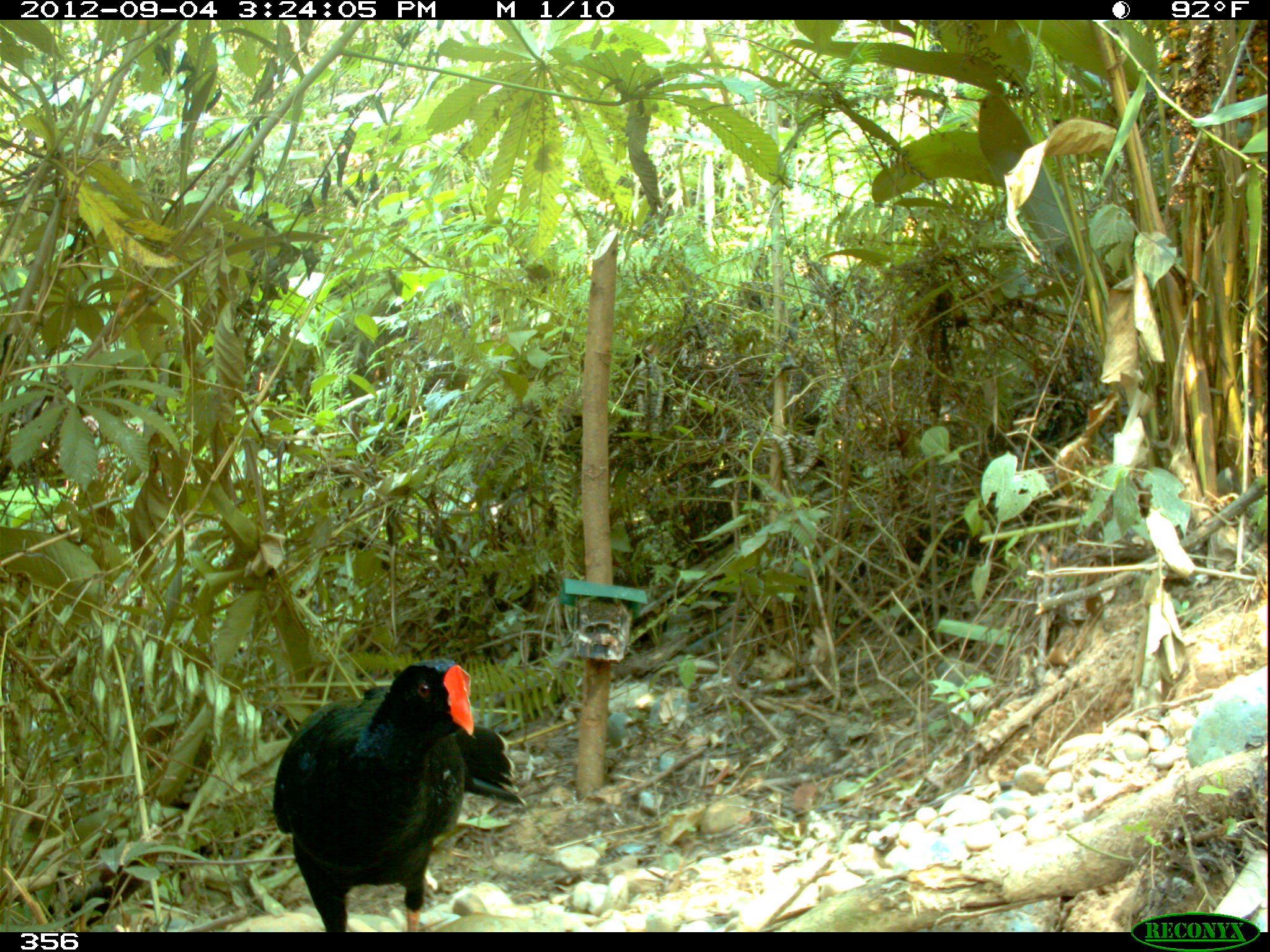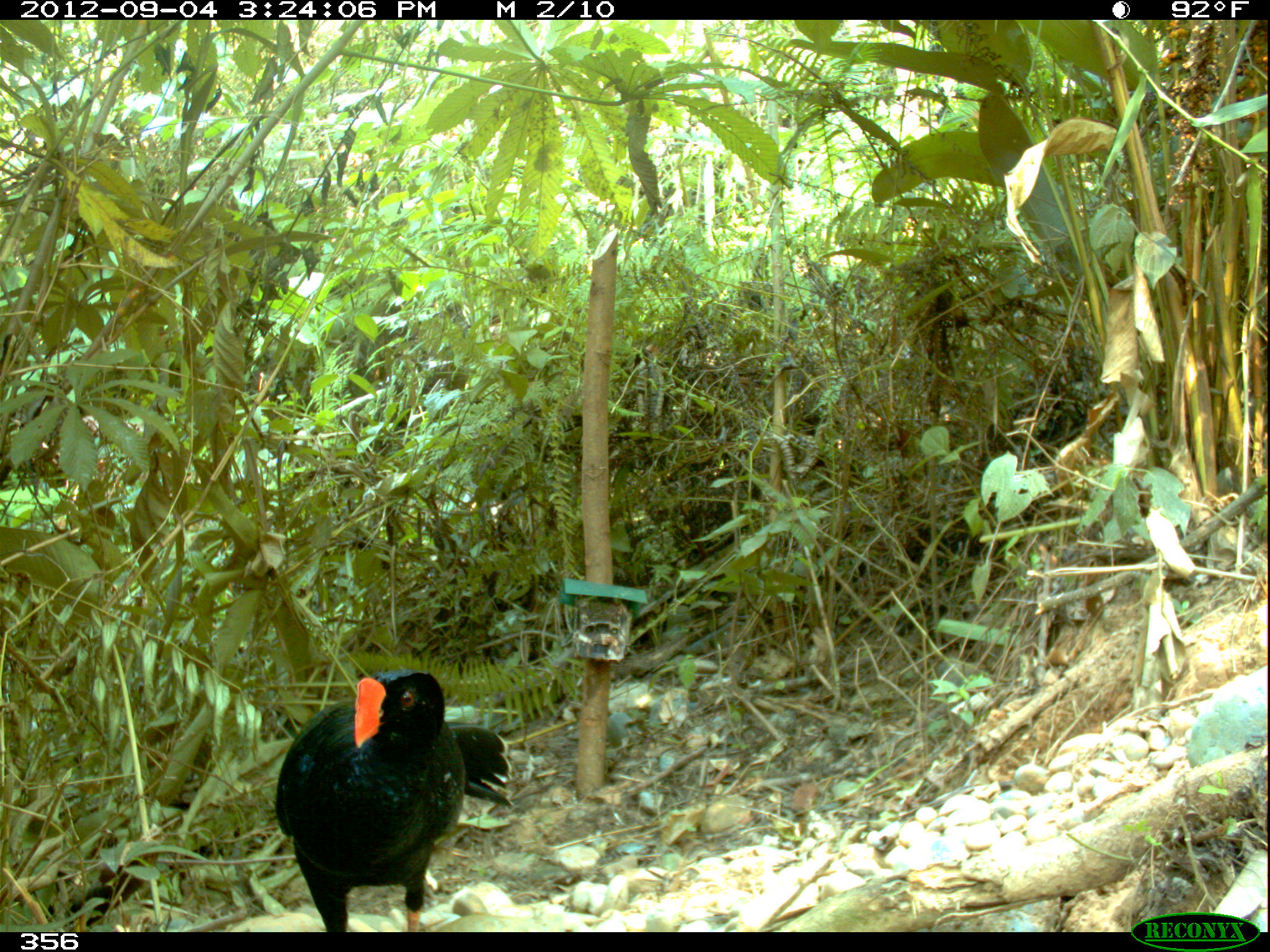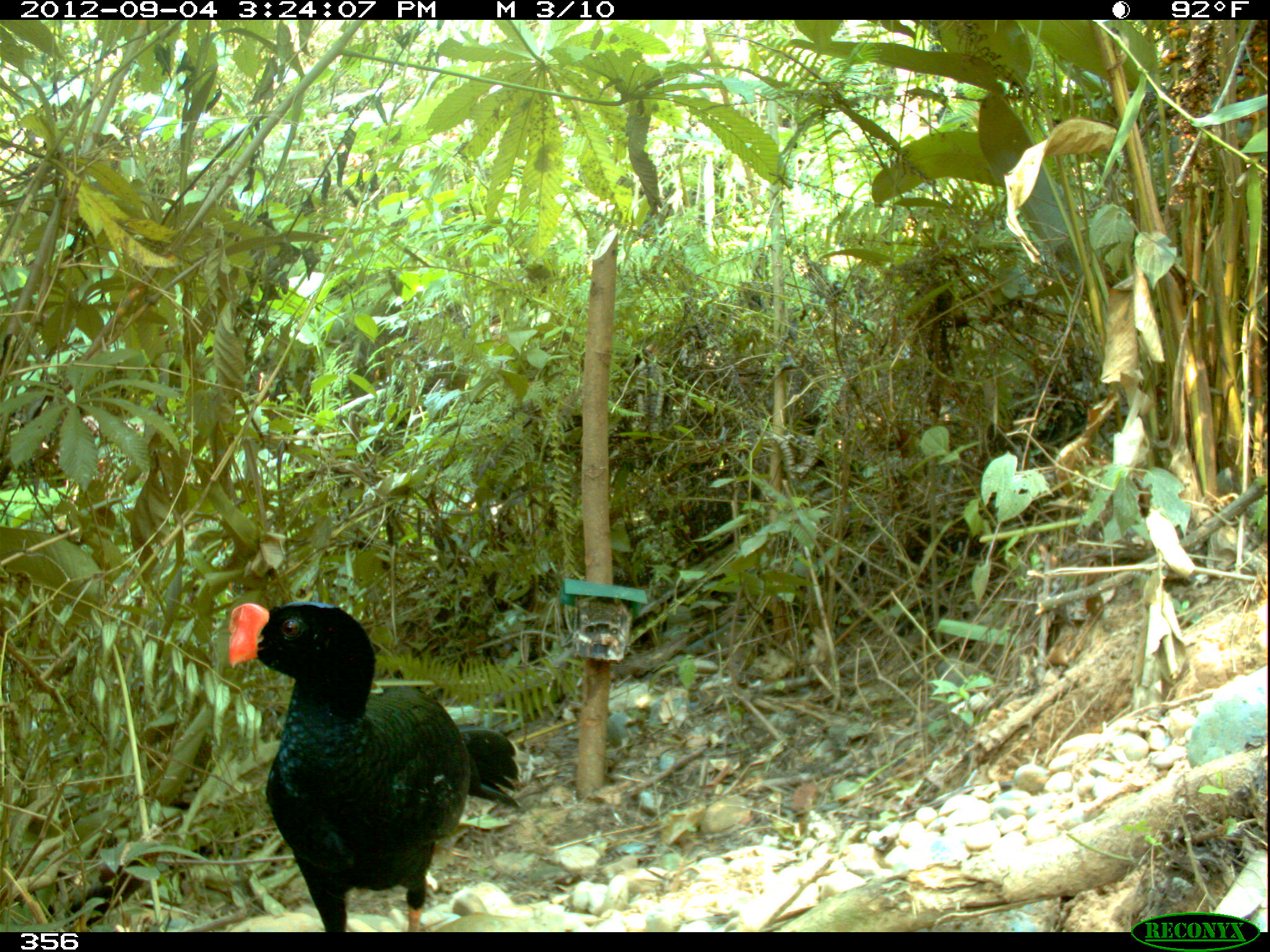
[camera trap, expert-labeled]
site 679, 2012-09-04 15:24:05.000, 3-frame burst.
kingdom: Animalia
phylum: Chordata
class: Aves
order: Galliformes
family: Cracidae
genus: Mitu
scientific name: Mitu tuberosum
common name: razor-billed curassow